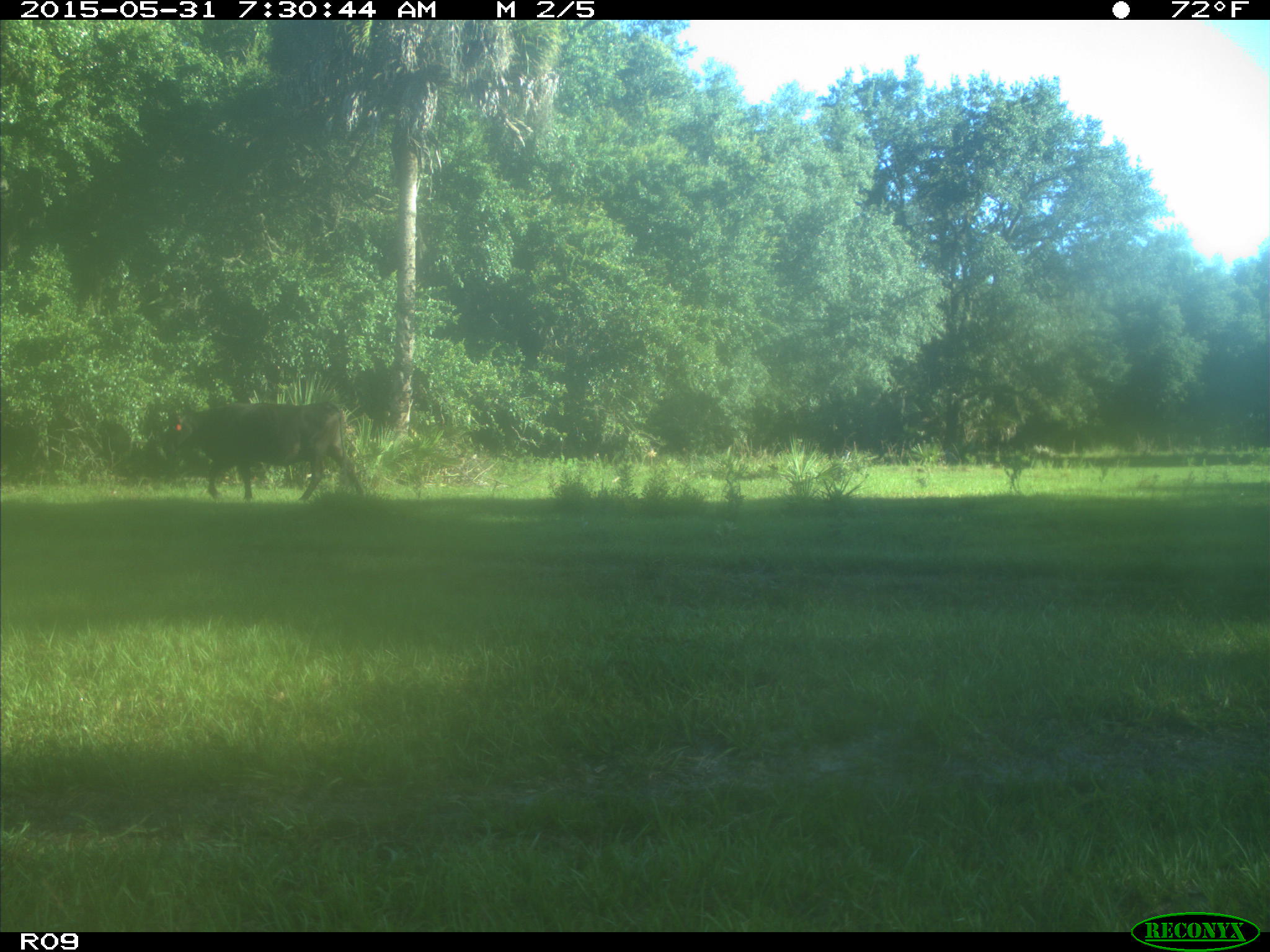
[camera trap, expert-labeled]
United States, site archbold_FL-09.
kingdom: Animalia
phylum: Chordata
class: Mammalia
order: Artiodactyla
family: Bovidae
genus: Bos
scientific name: Bos taurus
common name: domestic cow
Bos taurus (domestic cow).